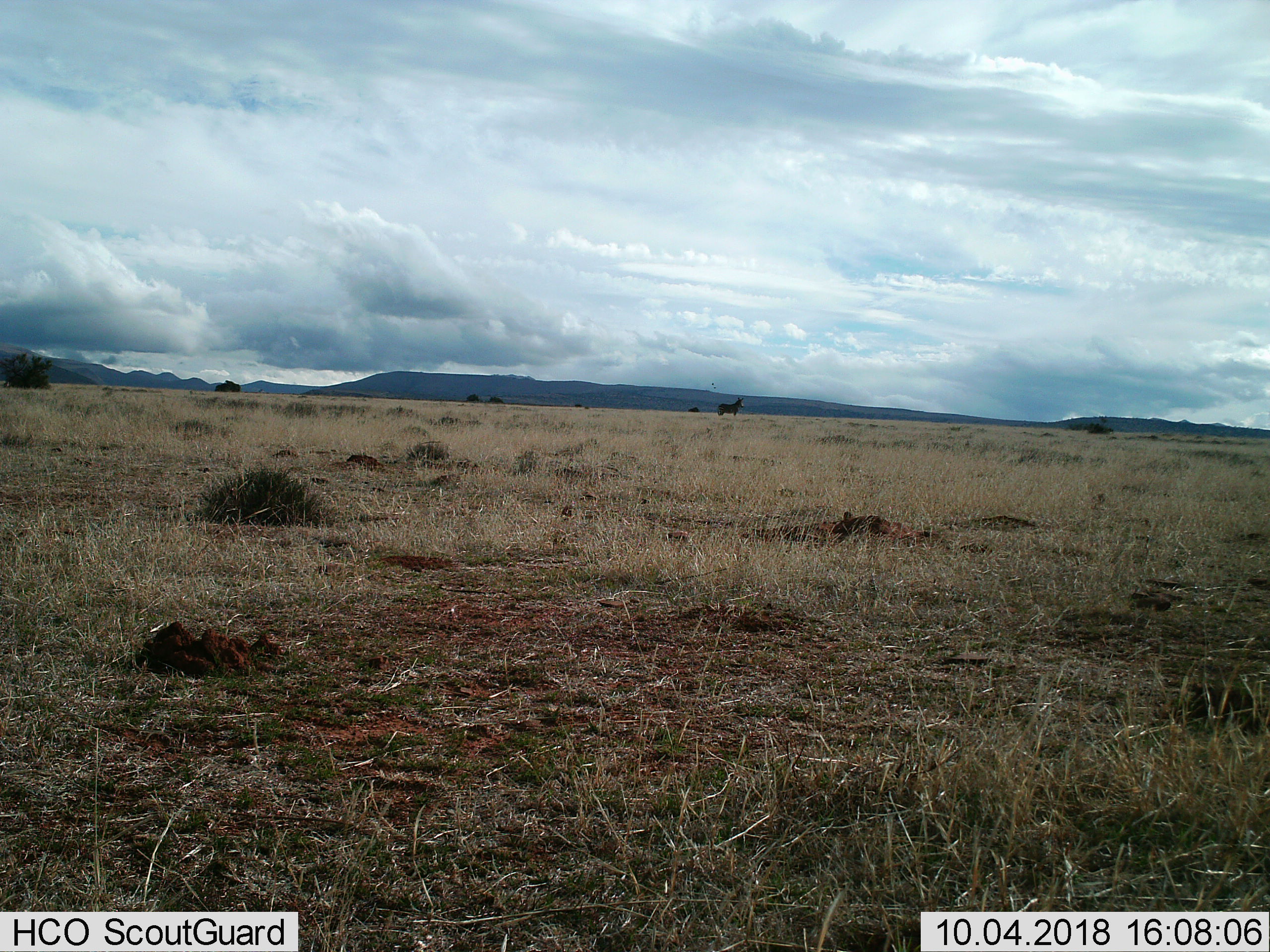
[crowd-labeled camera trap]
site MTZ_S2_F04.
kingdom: Animalia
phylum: Chordata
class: Mammalia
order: Perissodactyla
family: Equidae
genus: Equus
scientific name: Equus zebra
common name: mountain zebra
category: zebramountain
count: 1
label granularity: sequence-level